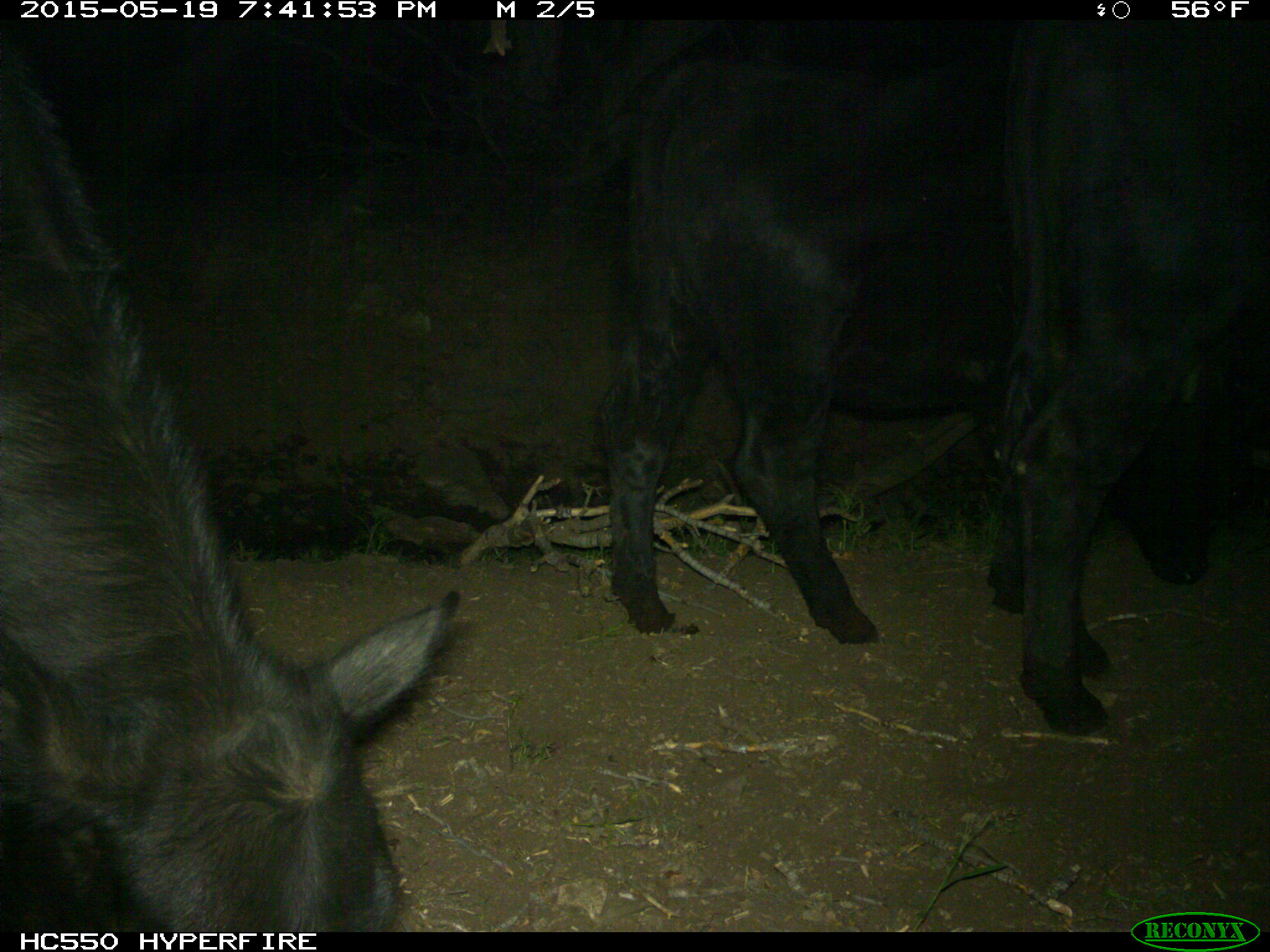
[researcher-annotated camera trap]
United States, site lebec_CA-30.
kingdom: Animalia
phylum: Chordata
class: Mammalia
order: Artiodactyla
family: Bovidae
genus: Bos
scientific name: Bos taurus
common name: domestic cow